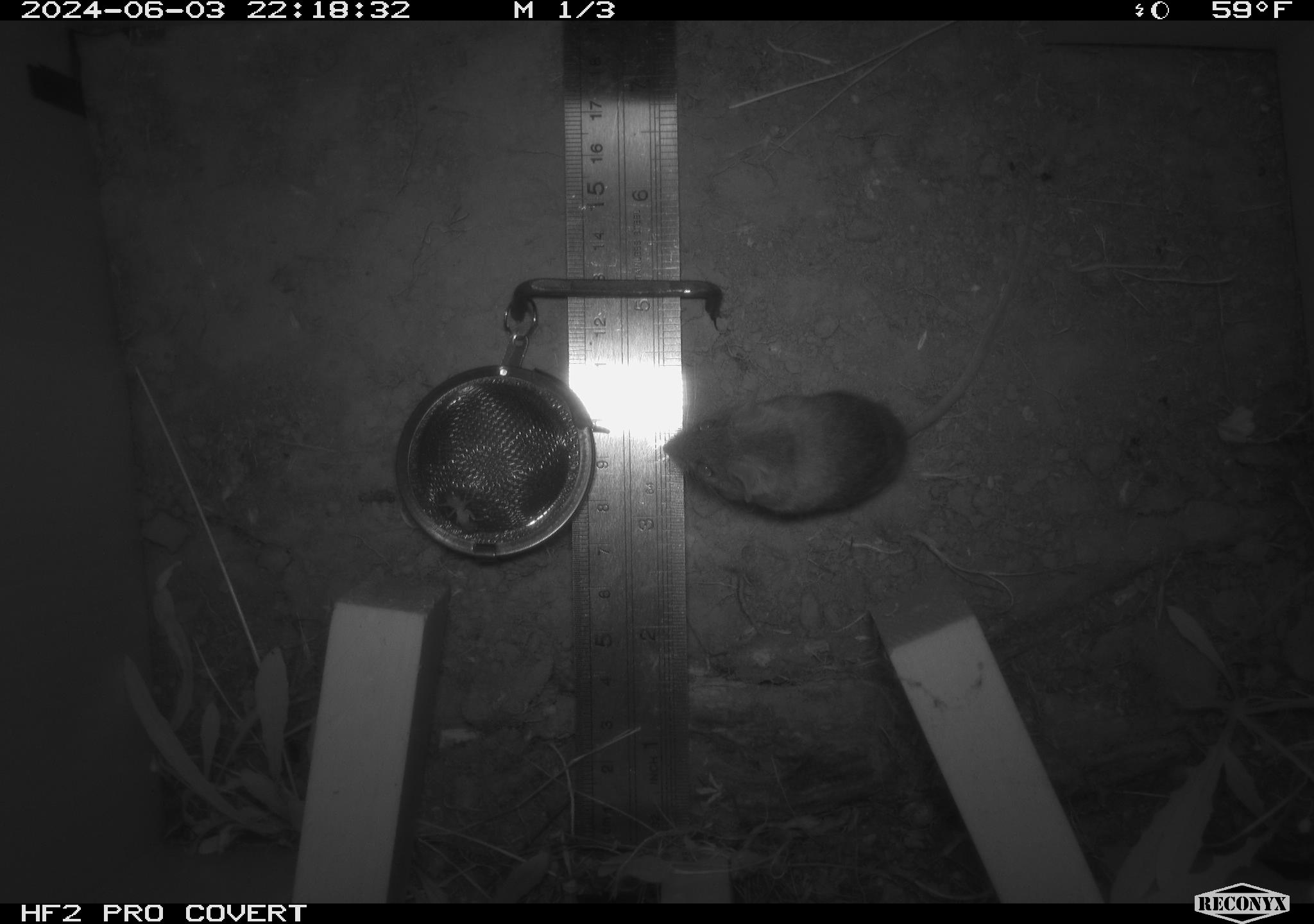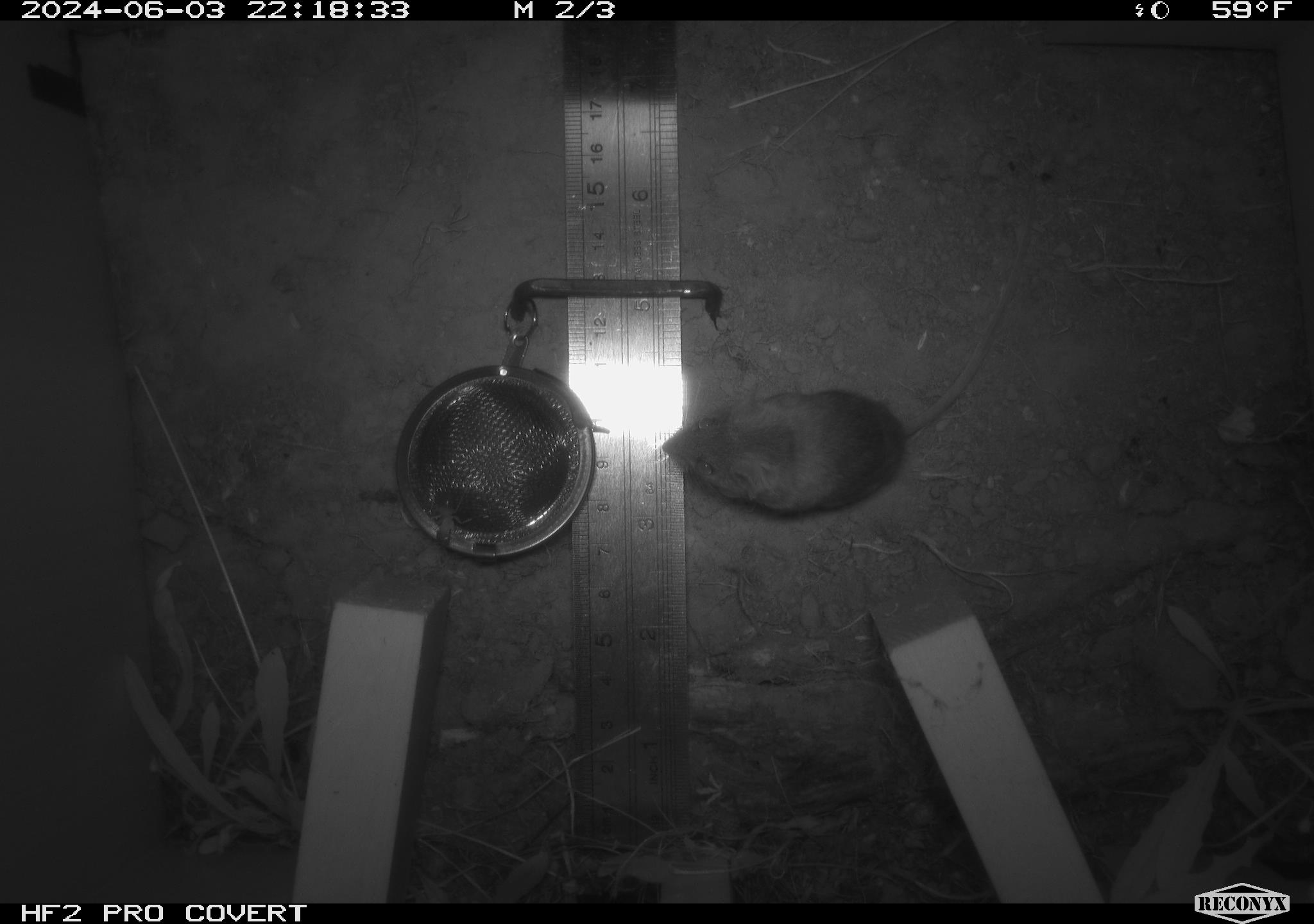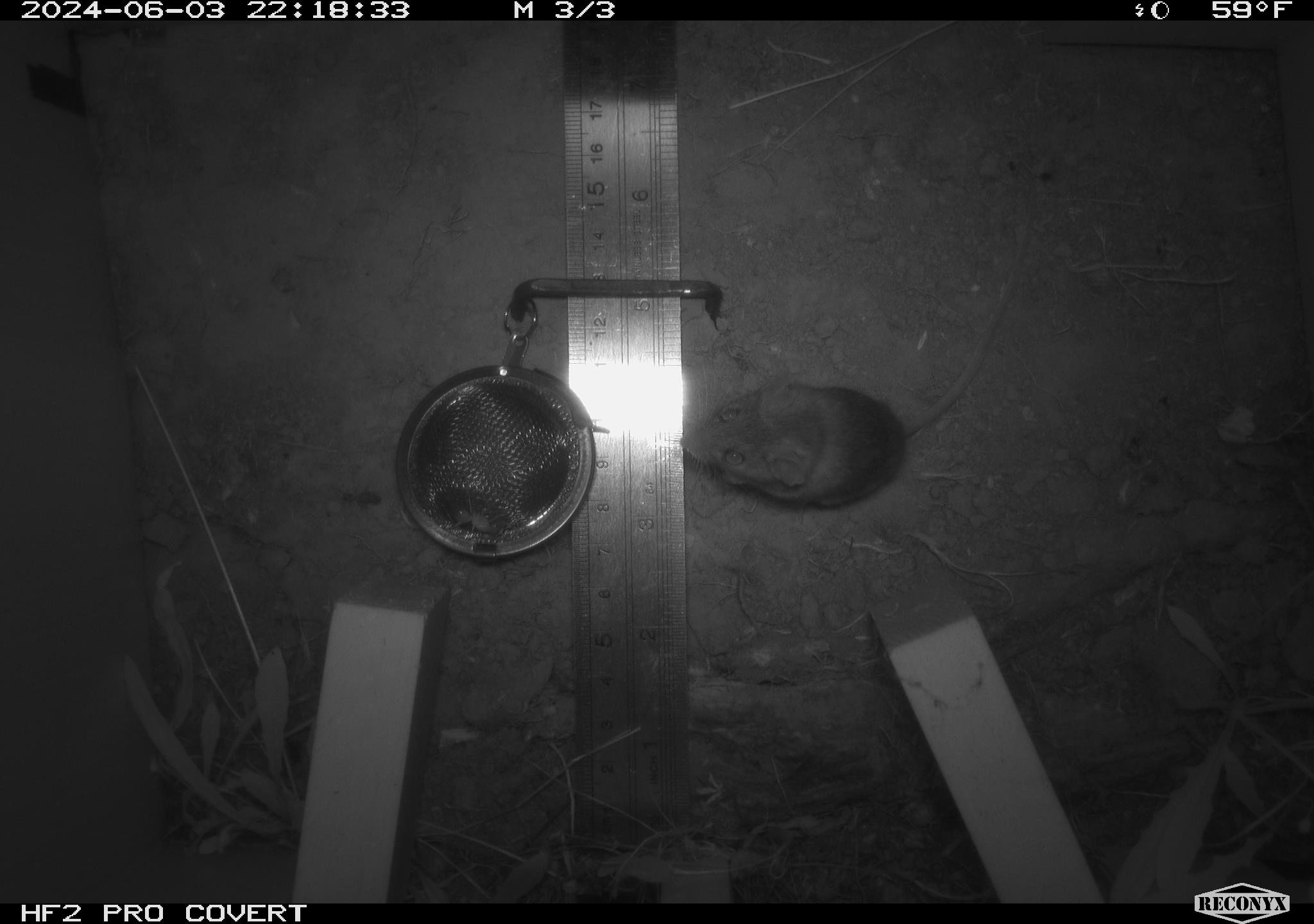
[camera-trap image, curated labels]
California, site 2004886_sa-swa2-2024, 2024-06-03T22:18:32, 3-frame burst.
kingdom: Animalia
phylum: Chordata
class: Mammalia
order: Rodentia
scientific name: Rodentia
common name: mouse species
Mouse species (Rodentia).